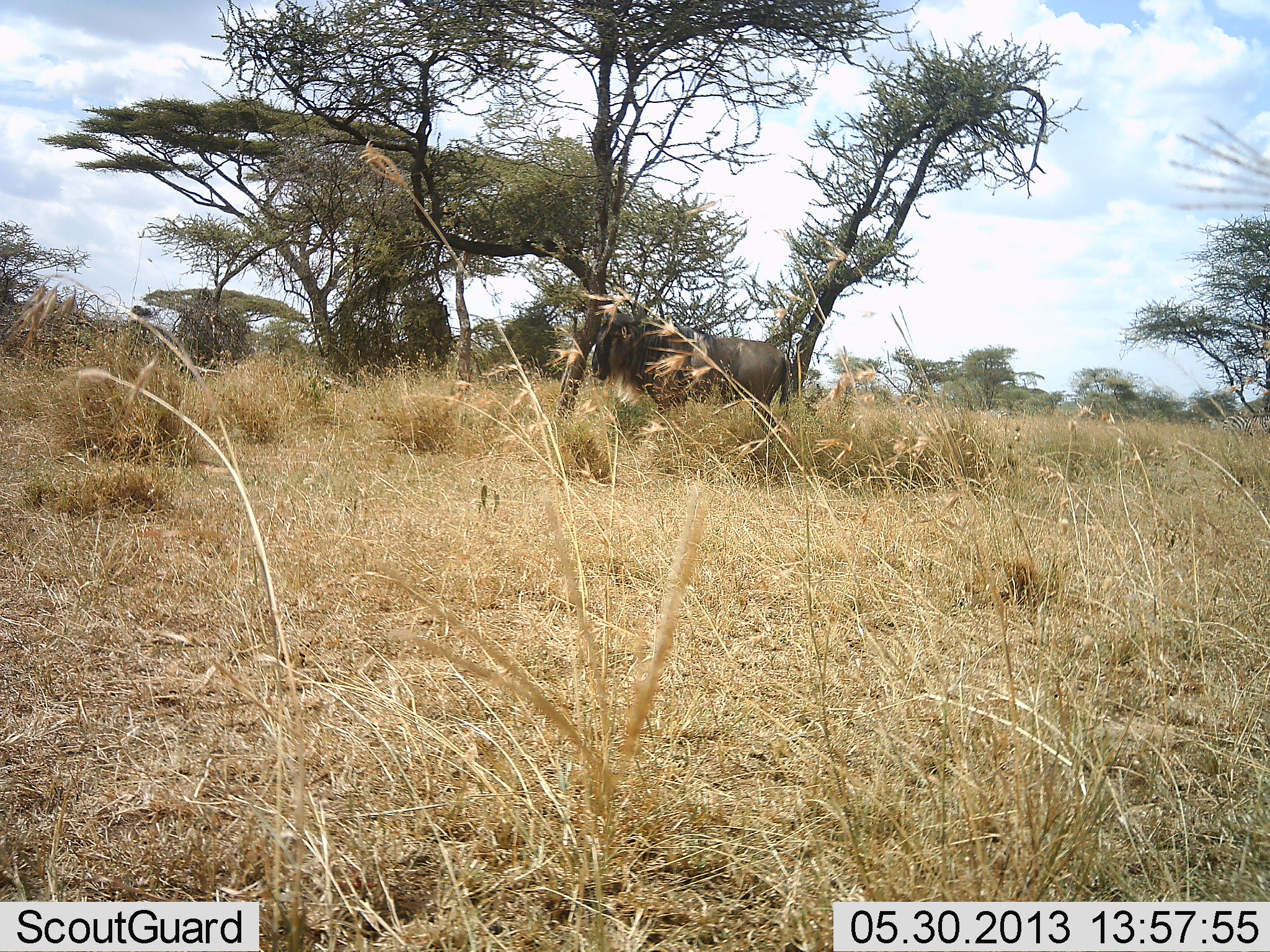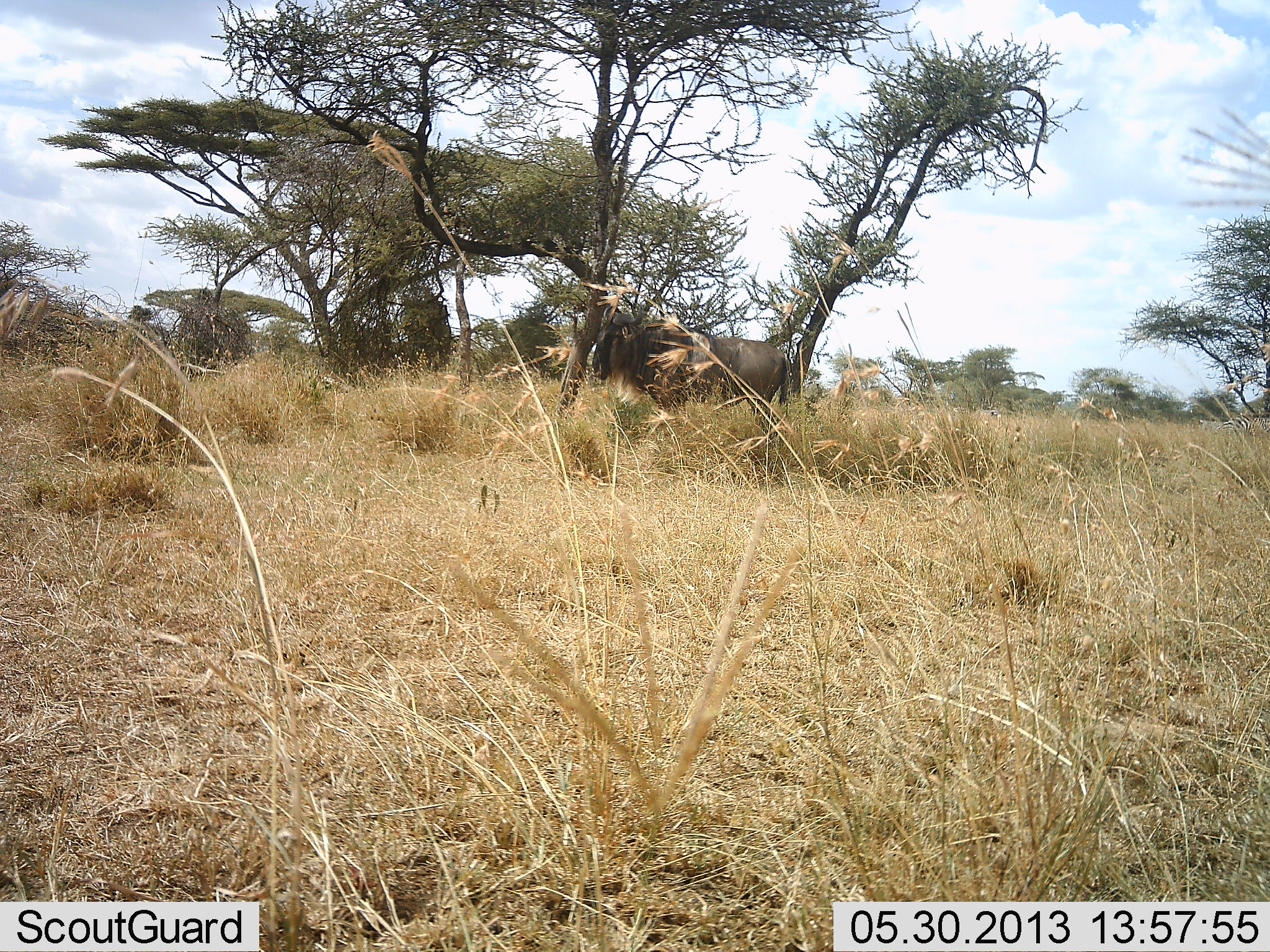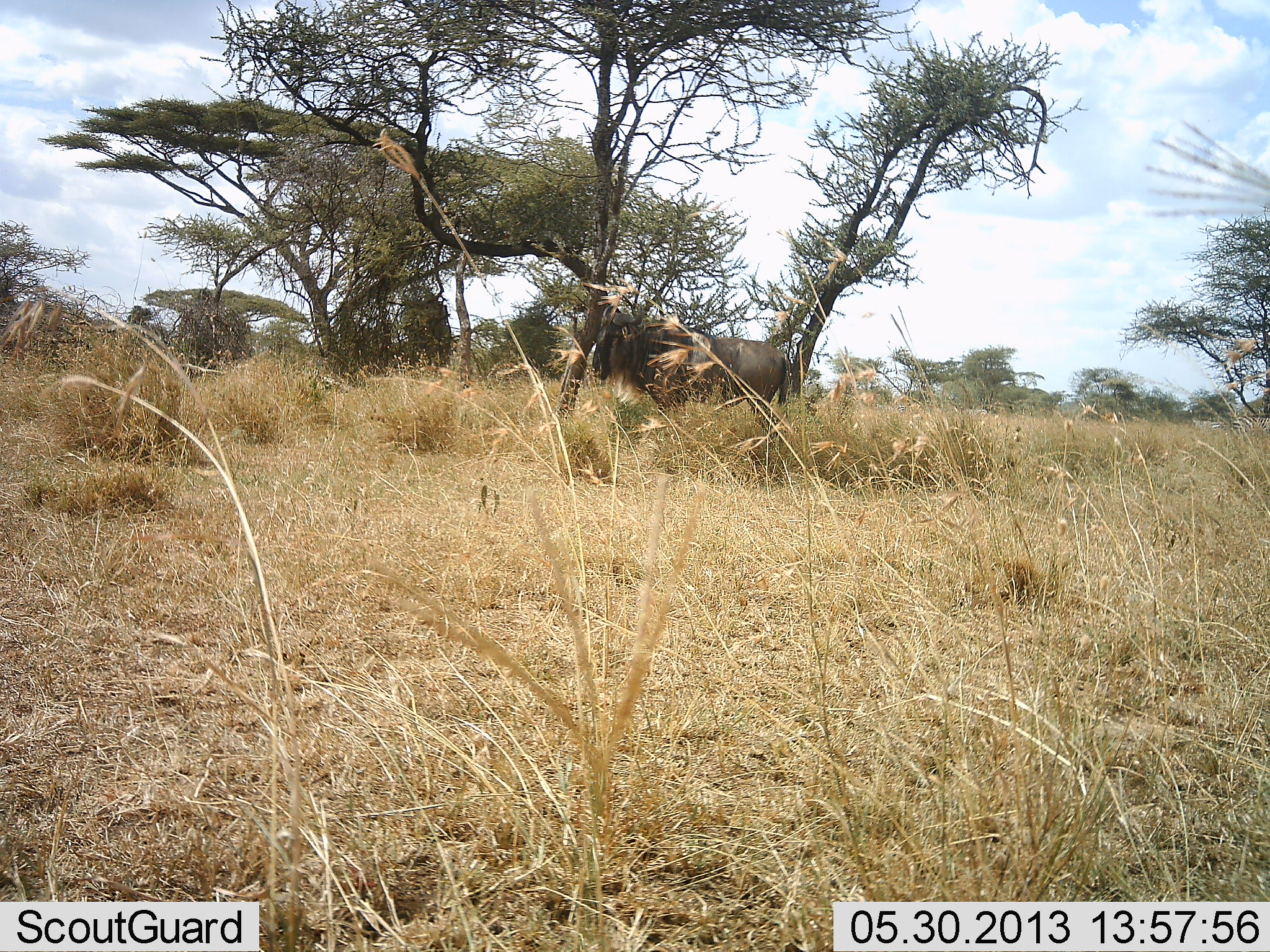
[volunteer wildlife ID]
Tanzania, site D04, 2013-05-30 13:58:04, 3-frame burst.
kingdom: Animalia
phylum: Chordata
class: Mammalia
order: Artiodactyla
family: Bovidae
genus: Connochaetes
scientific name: Connochaetes taurinus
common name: blue wildebeest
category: wildebeest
Wildebeest (blue wildebeest) (Connochaetes taurinus), count 1. Behavior (volunteer vote fractions): standing 100%, resting 0%, moving 0%, interacting 0%. Young present (vote fraction): 0%. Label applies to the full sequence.